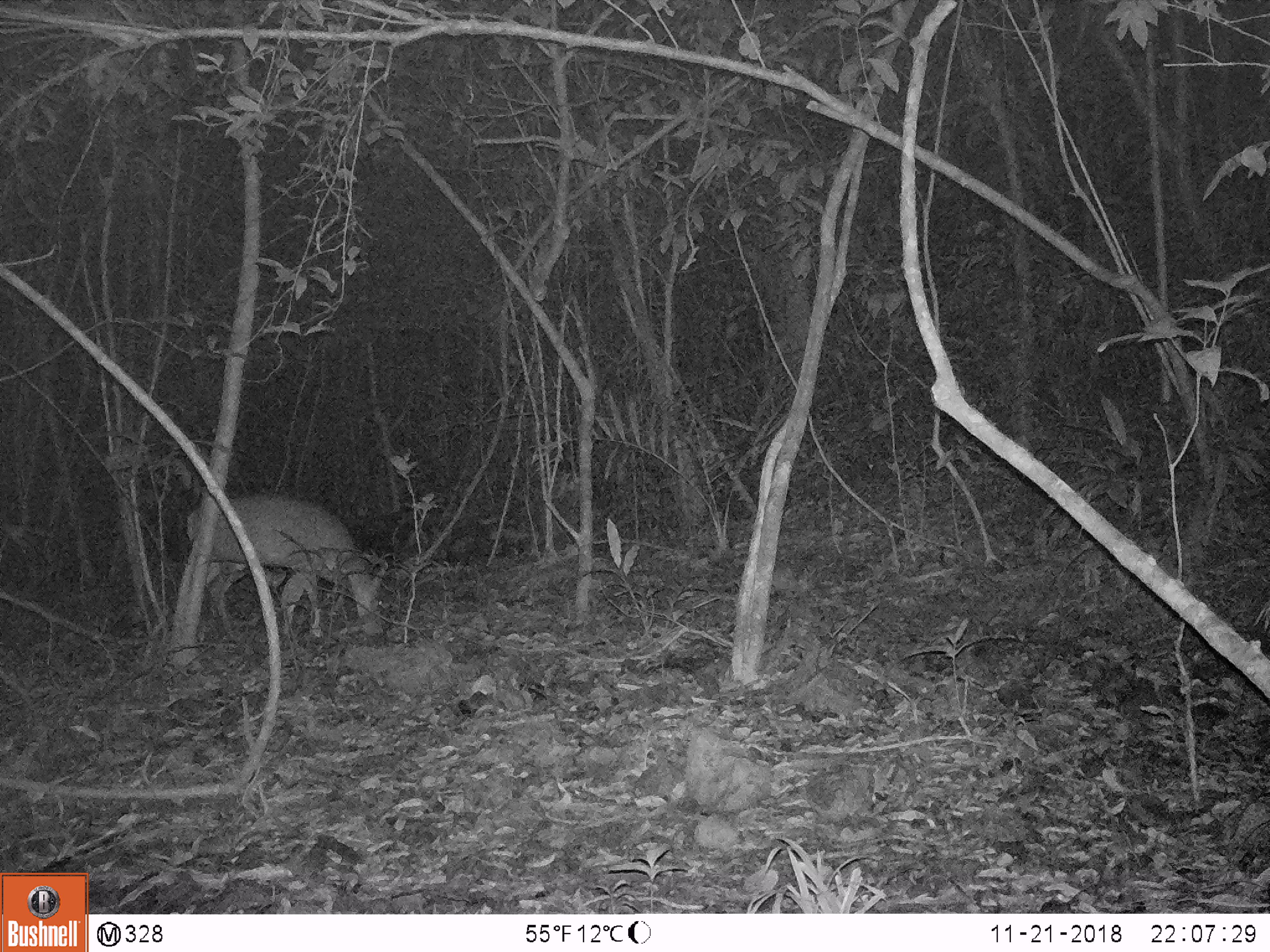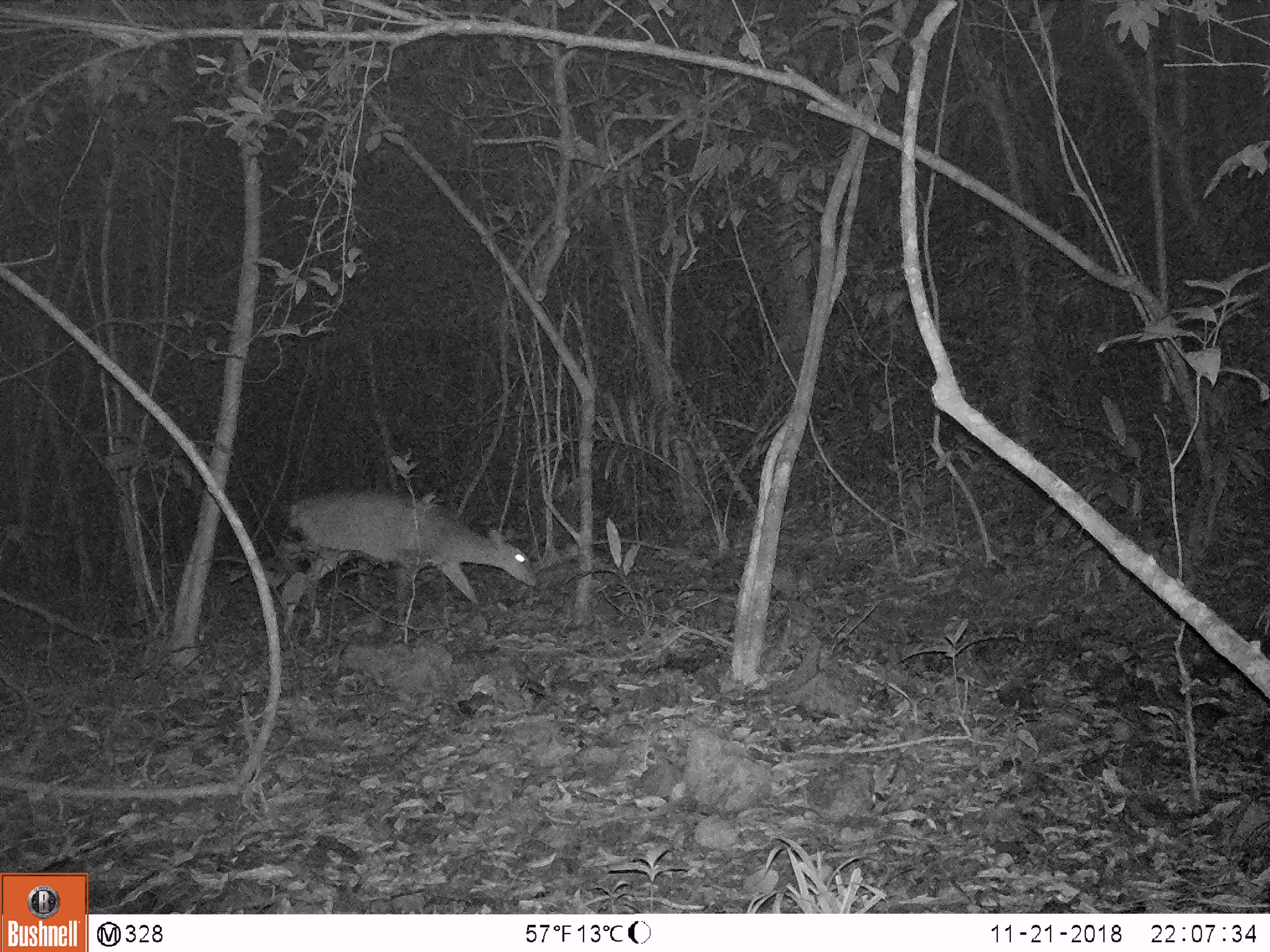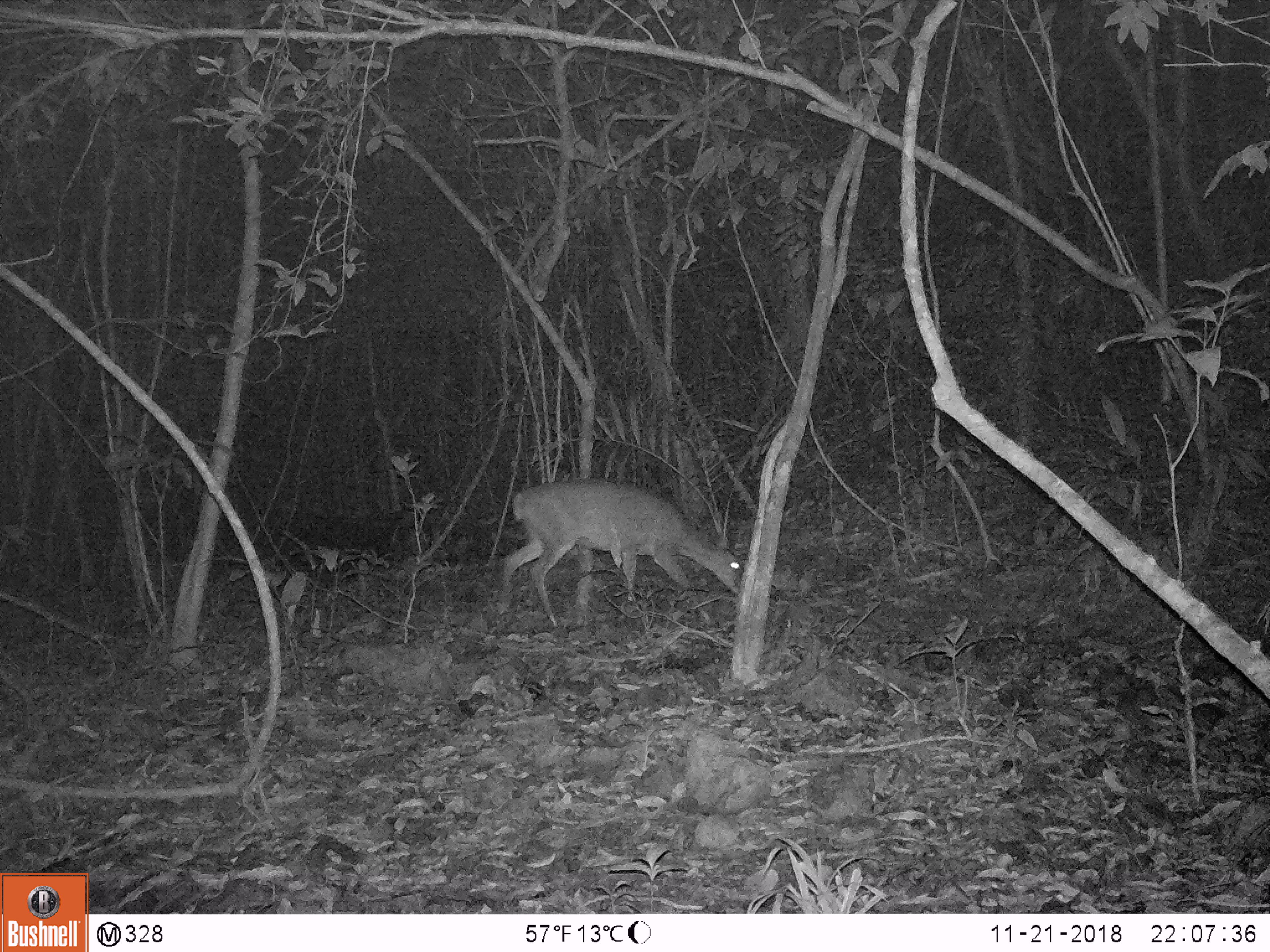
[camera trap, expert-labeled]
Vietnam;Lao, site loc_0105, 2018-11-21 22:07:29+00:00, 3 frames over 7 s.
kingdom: Animalia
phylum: Chordata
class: Mammalia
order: Artiodactyla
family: Cervidae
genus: Muntiacus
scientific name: Muntiacus vuquangensis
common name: large-antlered muntjac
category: large antlered muntjac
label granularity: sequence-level